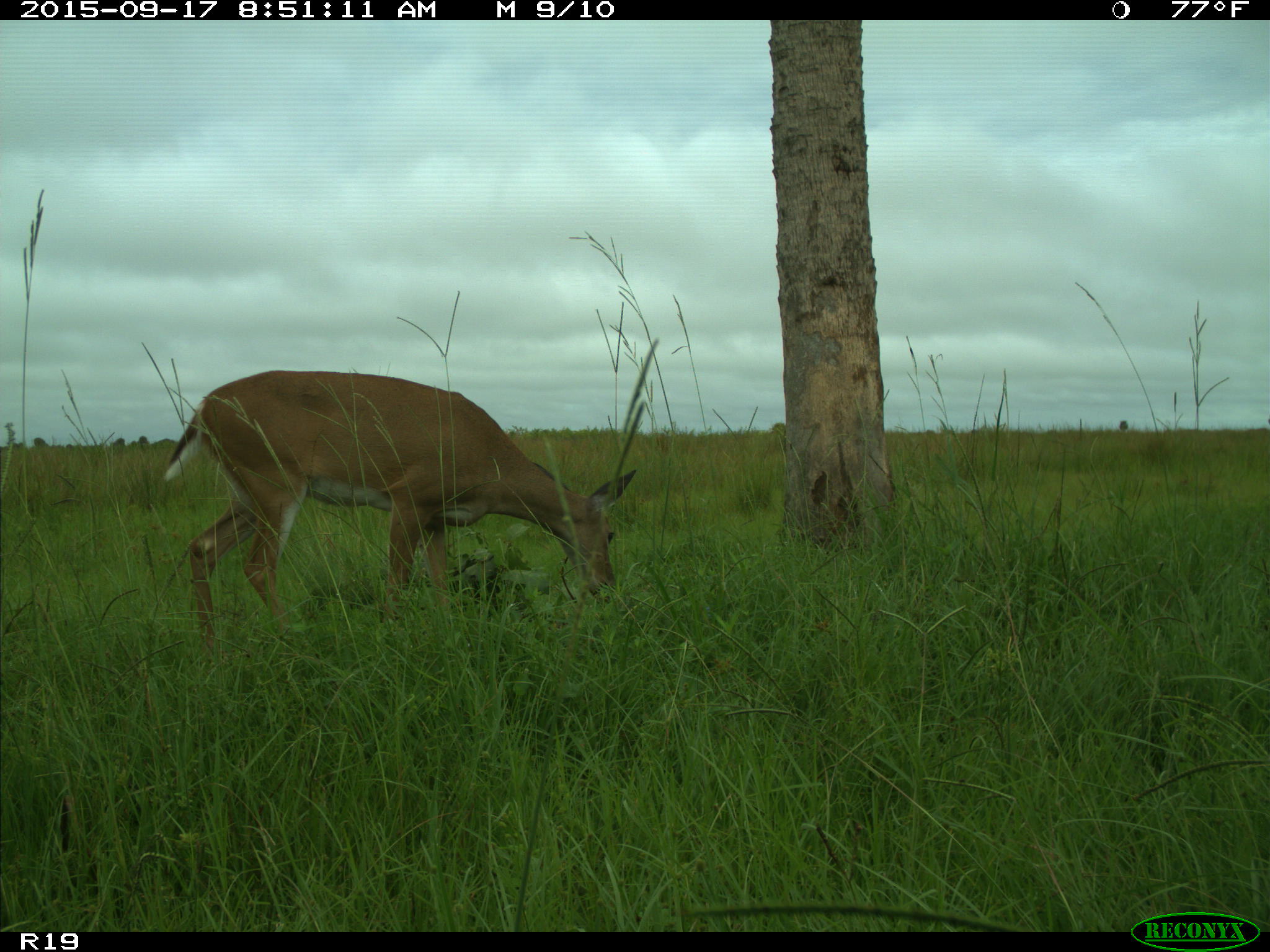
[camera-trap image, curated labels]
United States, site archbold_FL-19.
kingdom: Animalia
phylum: Chordata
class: Mammalia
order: Artiodactyla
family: Cervidae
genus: Odocoileus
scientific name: Odocoileus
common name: deer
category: unidentified deer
Unidentified deer (deer) (Odocoileus).